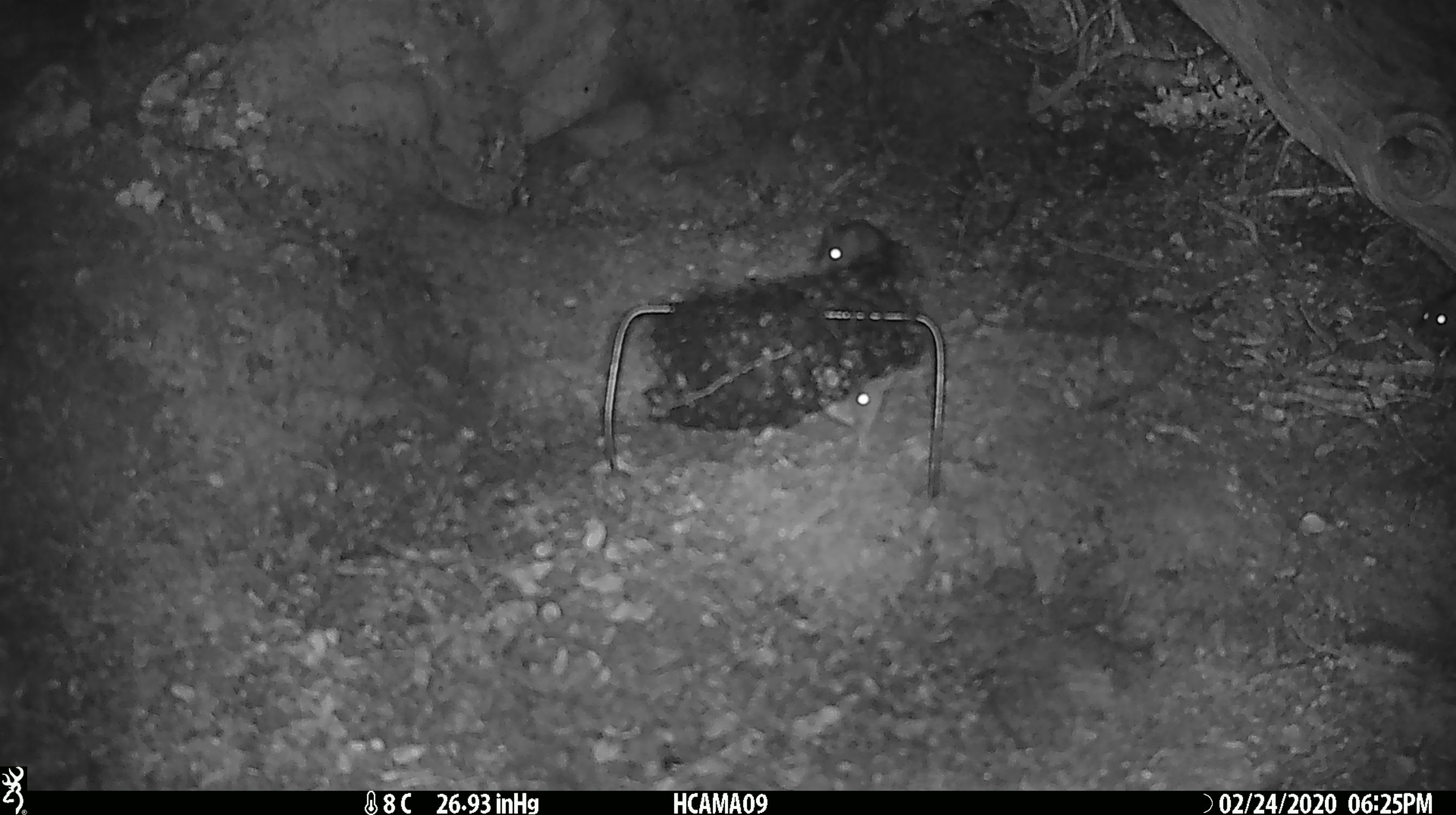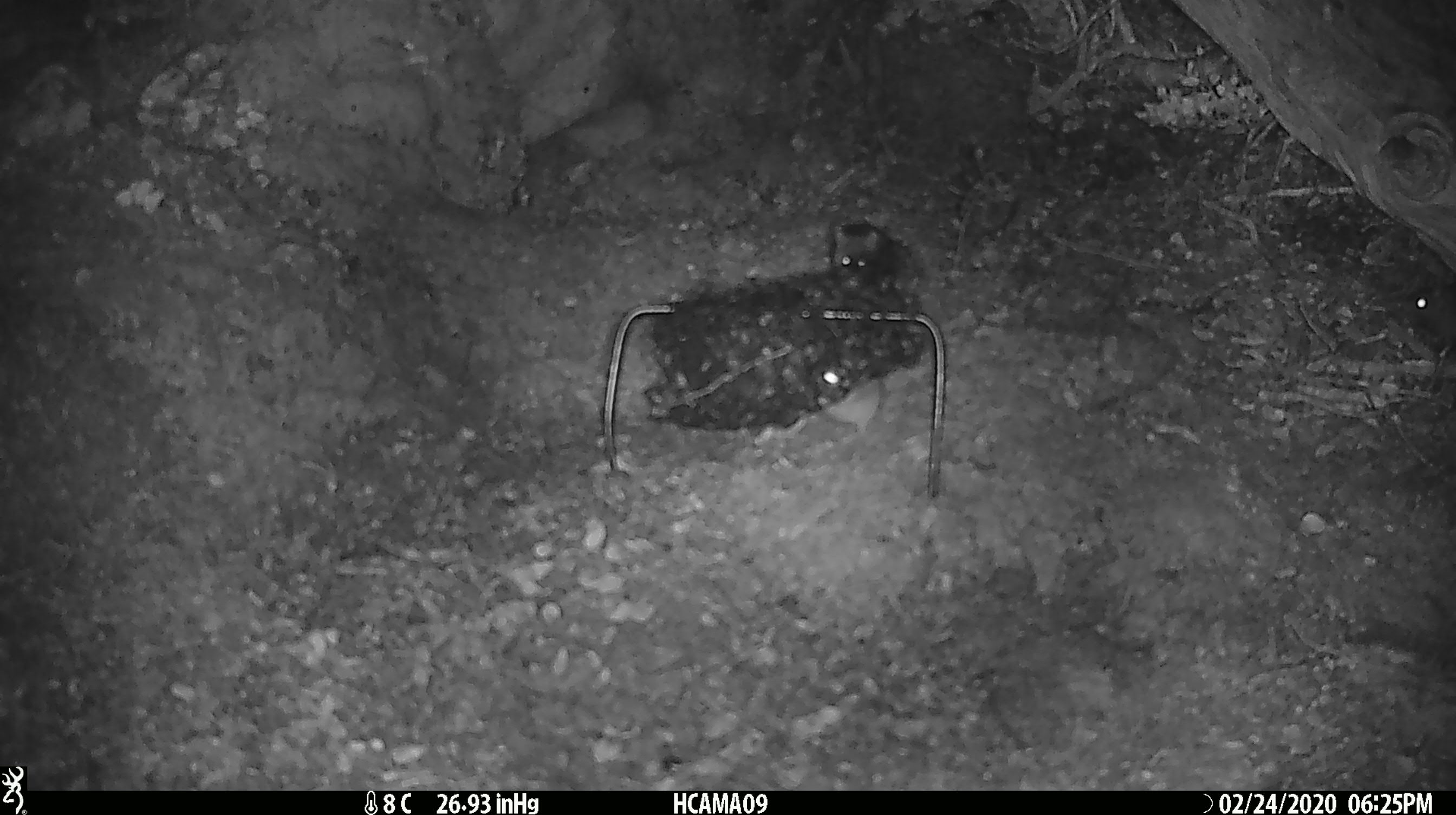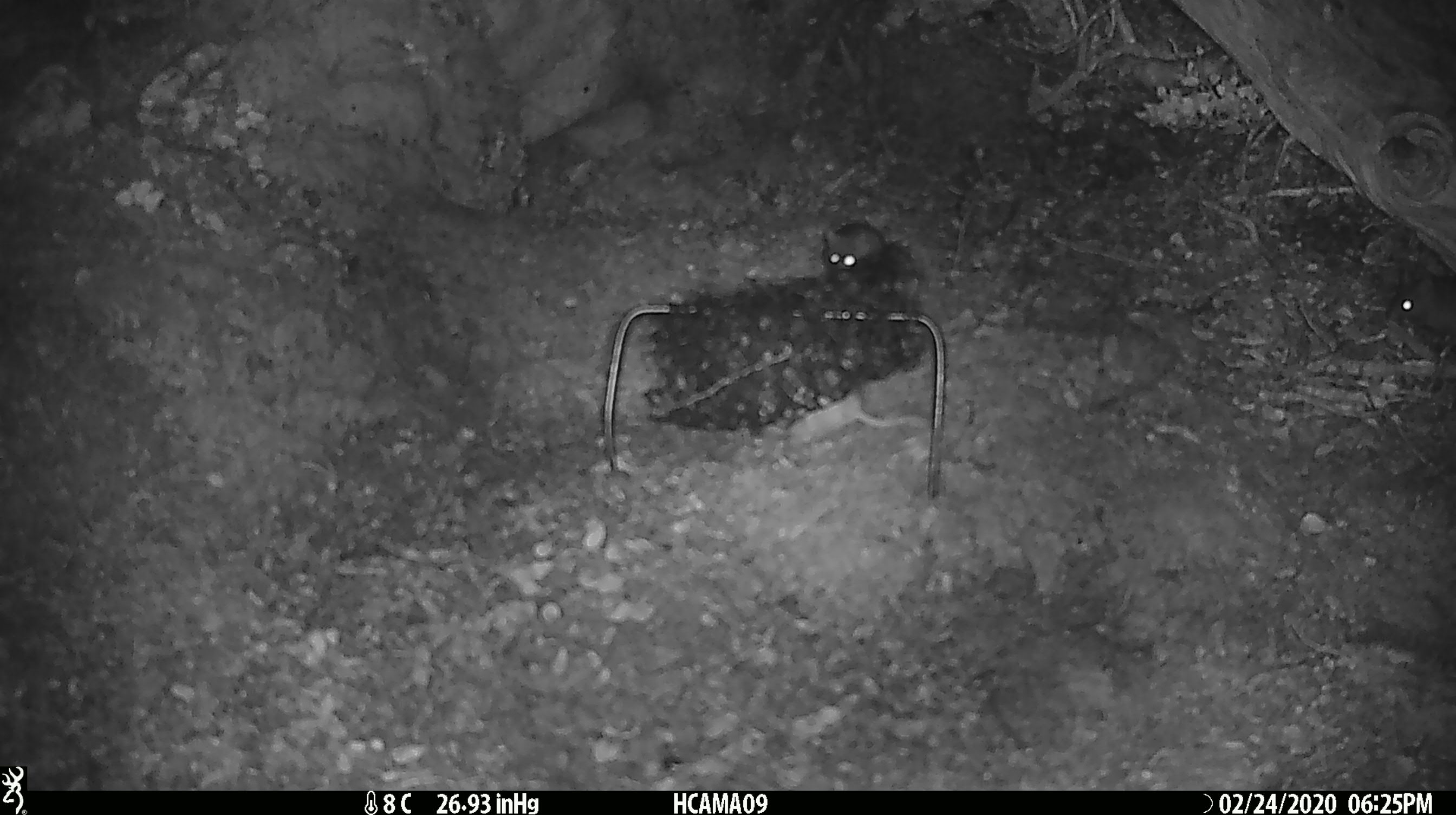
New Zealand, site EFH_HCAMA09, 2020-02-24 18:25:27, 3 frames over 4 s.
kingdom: Animalia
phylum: Chordata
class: Mammalia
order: Rodentia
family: Muridae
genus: Mus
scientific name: Mus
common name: mouse